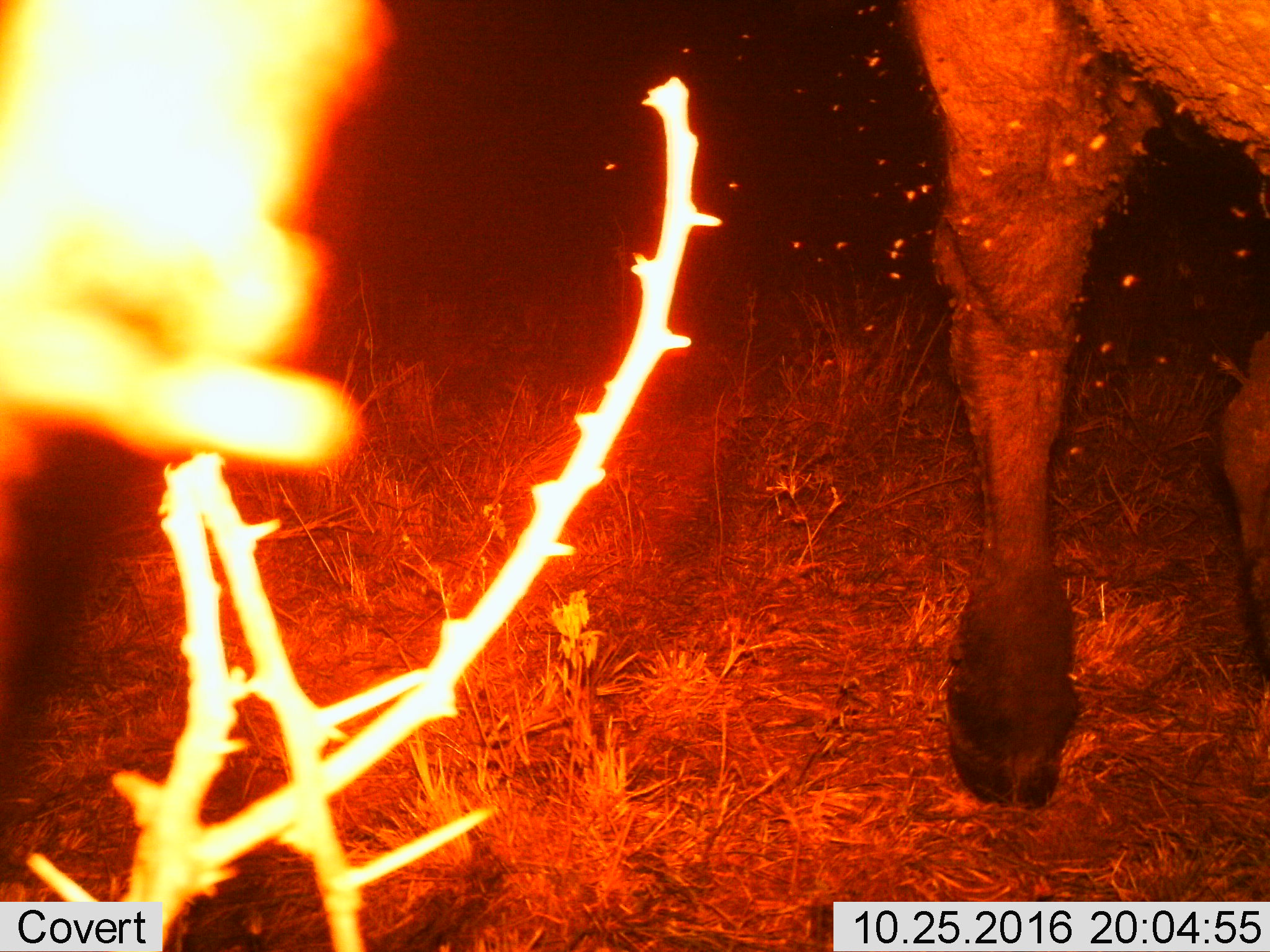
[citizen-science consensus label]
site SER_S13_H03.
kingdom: Animalia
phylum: Chordata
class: Mammalia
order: Artiodactyla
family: Bovidae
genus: Syncerus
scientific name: Syncerus caffer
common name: african buffalo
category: buffalo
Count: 1.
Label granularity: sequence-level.